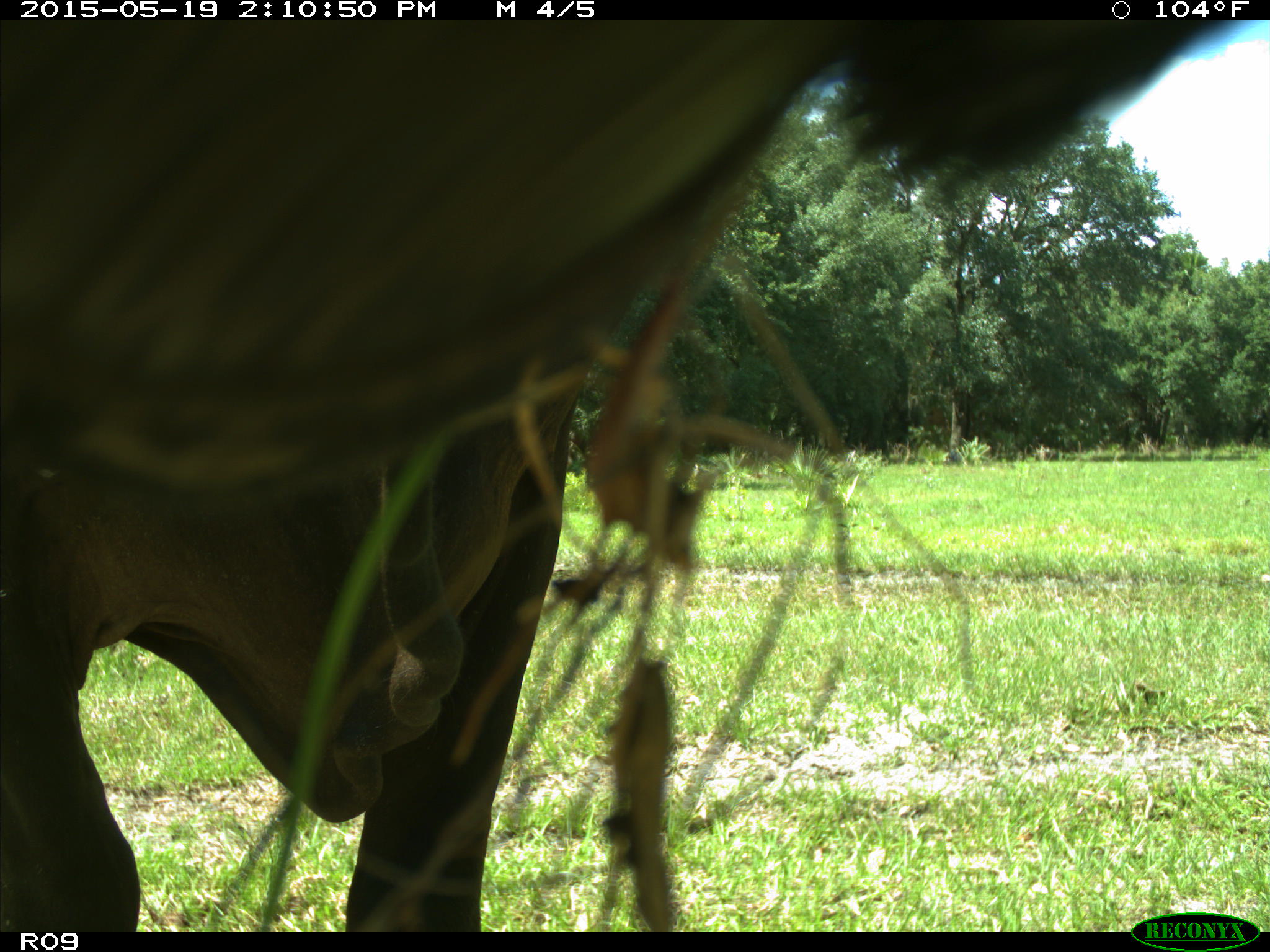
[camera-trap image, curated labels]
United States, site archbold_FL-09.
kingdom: Animalia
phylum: Chordata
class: Mammalia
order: Artiodactyla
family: Bovidae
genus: Bos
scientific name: Bos taurus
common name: domestic cow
Bos taurus (domestic cow).